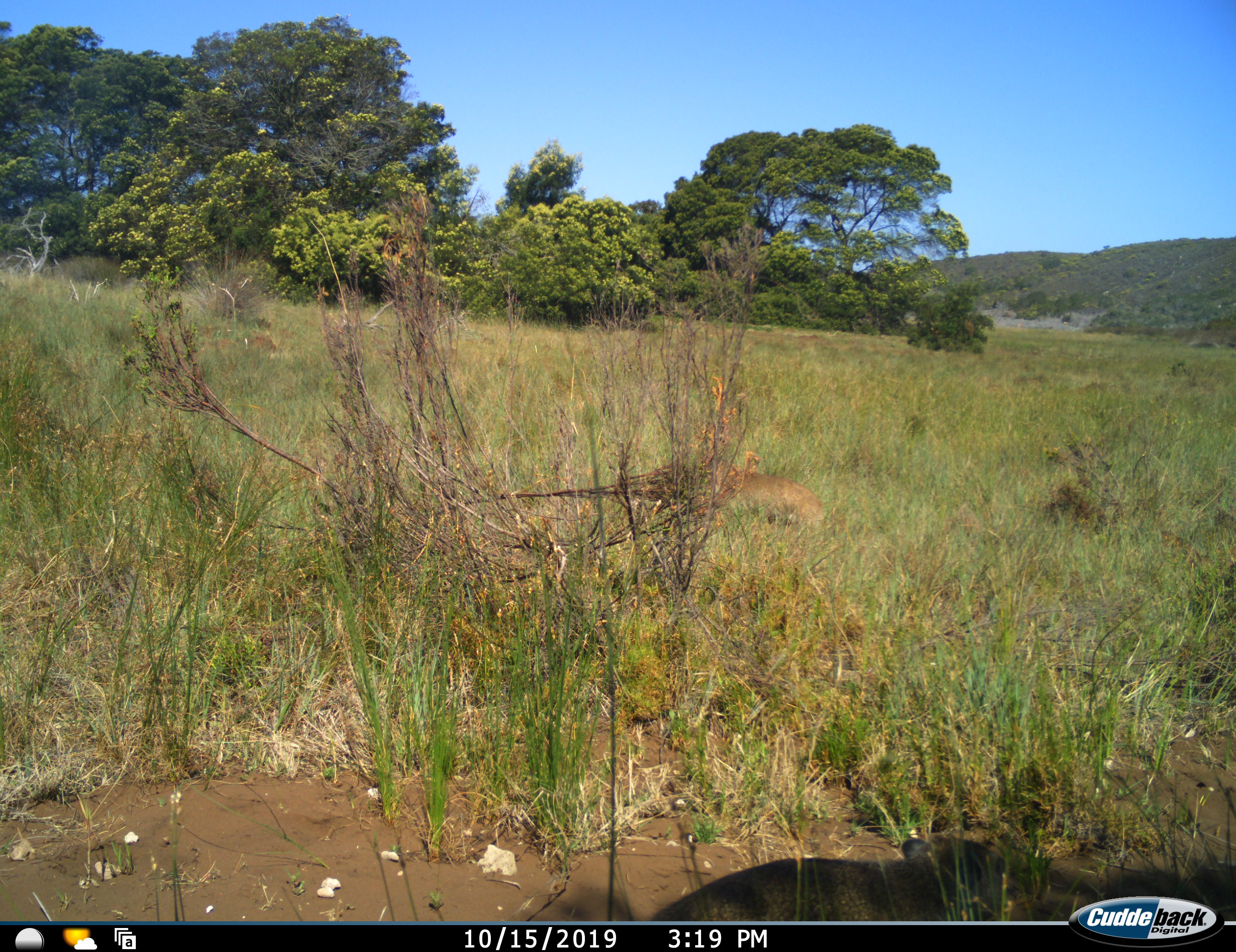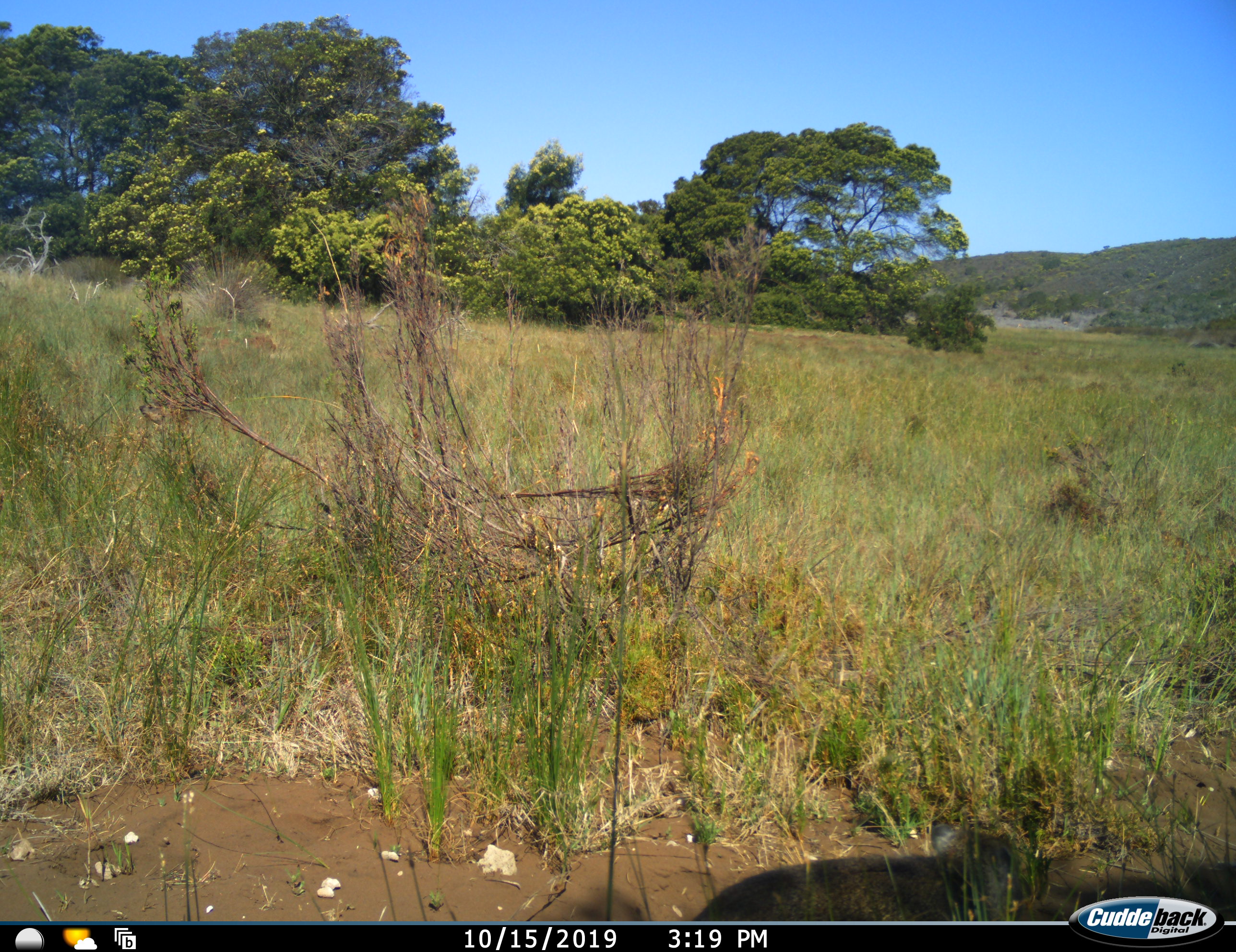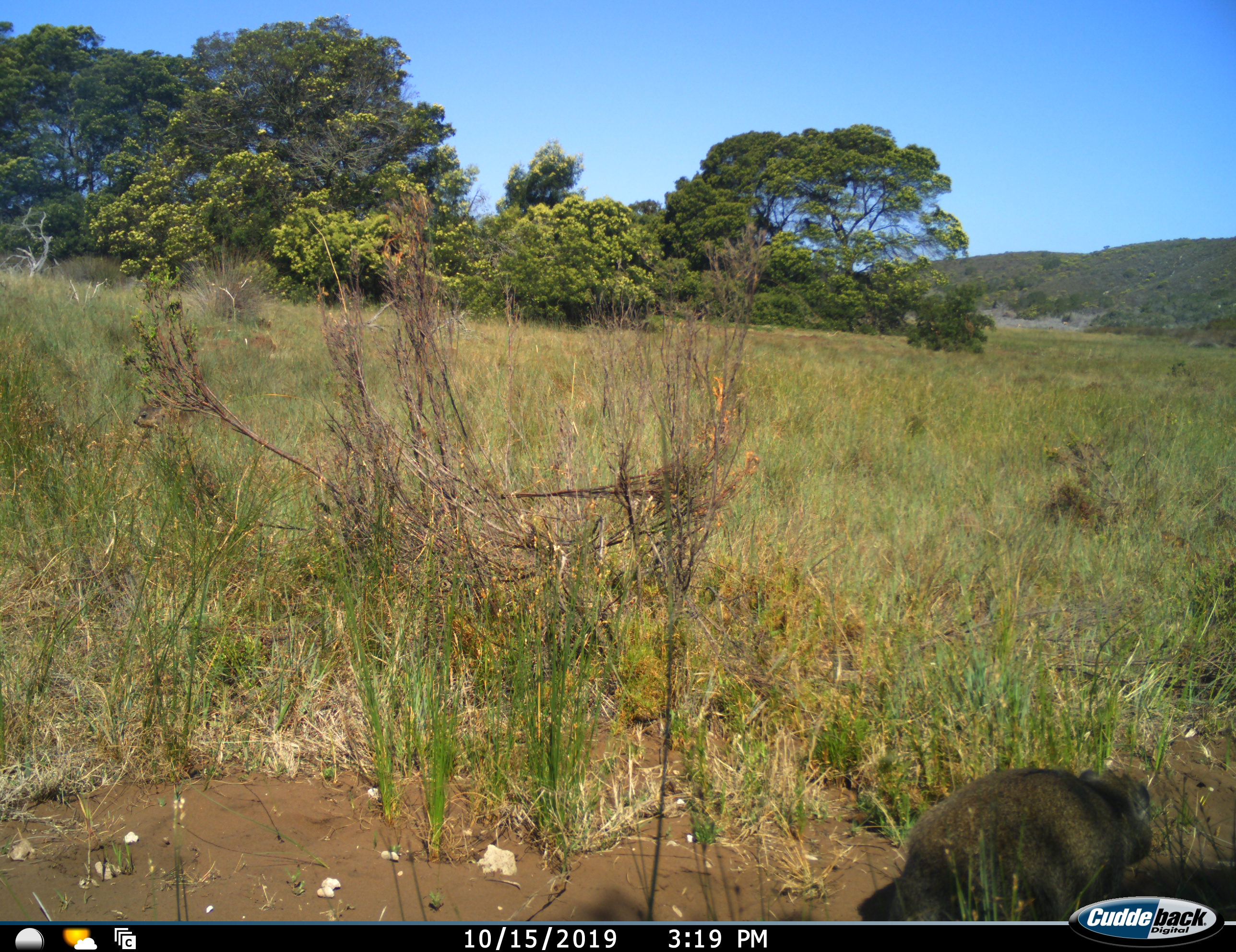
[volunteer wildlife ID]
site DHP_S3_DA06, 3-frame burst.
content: unidentified animal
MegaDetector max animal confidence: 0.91